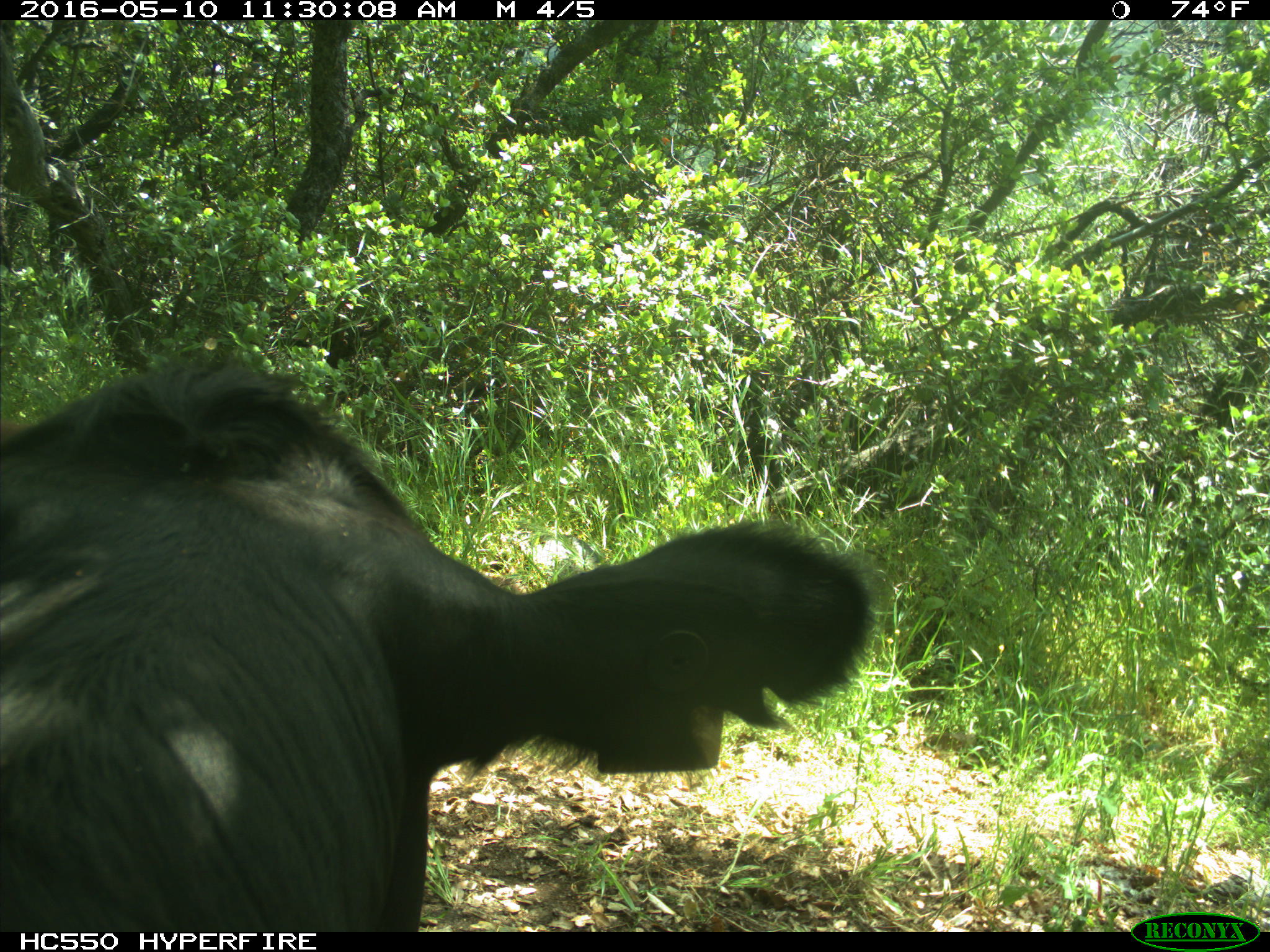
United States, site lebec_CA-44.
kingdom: Animalia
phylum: Chordata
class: Mammalia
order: Artiodactyla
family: Bovidae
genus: Bos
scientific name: Bos taurus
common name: domestic cow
Bos taurus (domestic cow).